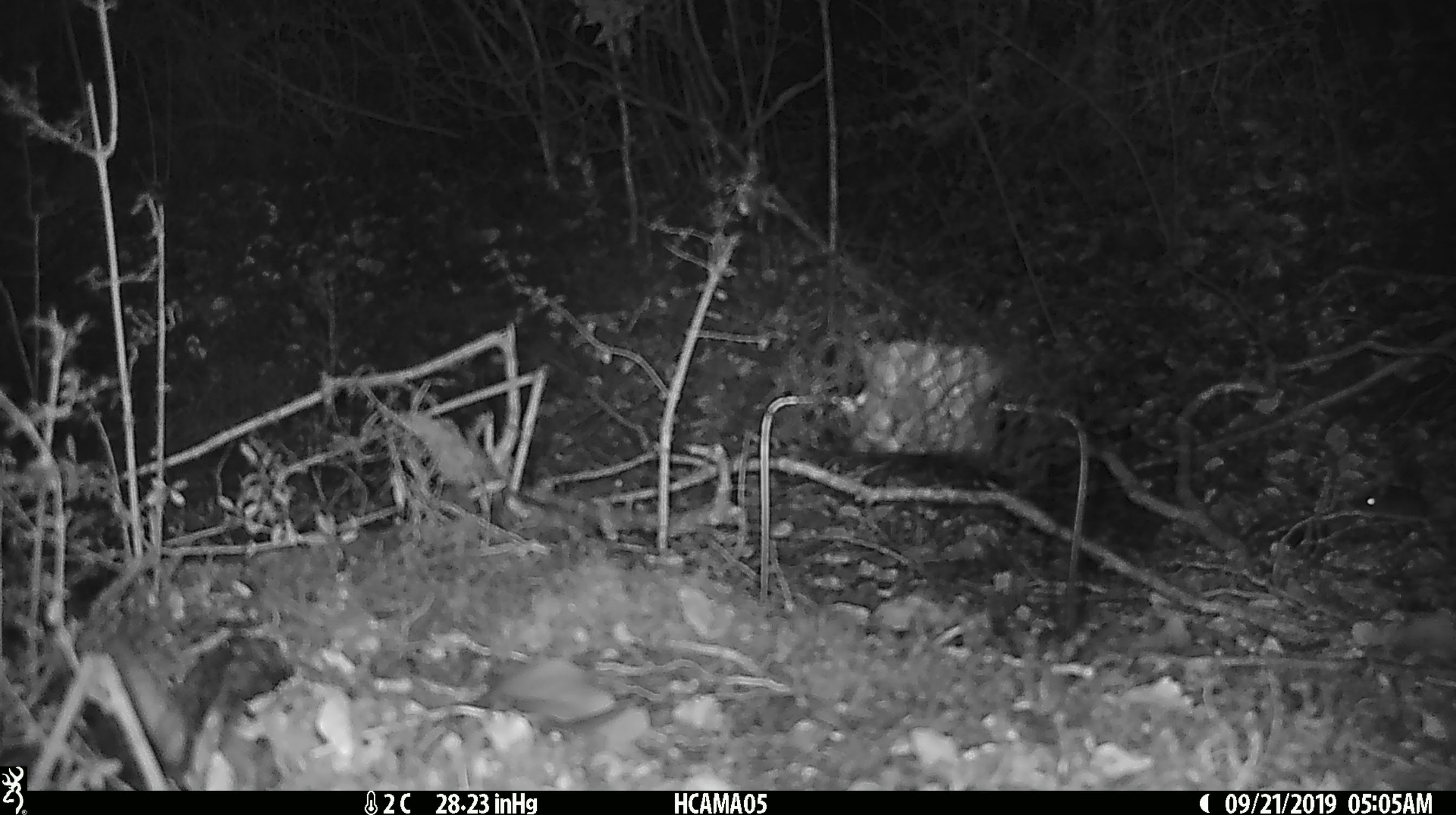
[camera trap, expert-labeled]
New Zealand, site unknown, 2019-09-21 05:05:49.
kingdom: Animalia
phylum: Chordata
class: Mammalia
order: Rodentia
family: Muridae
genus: Mus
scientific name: Mus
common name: mouse